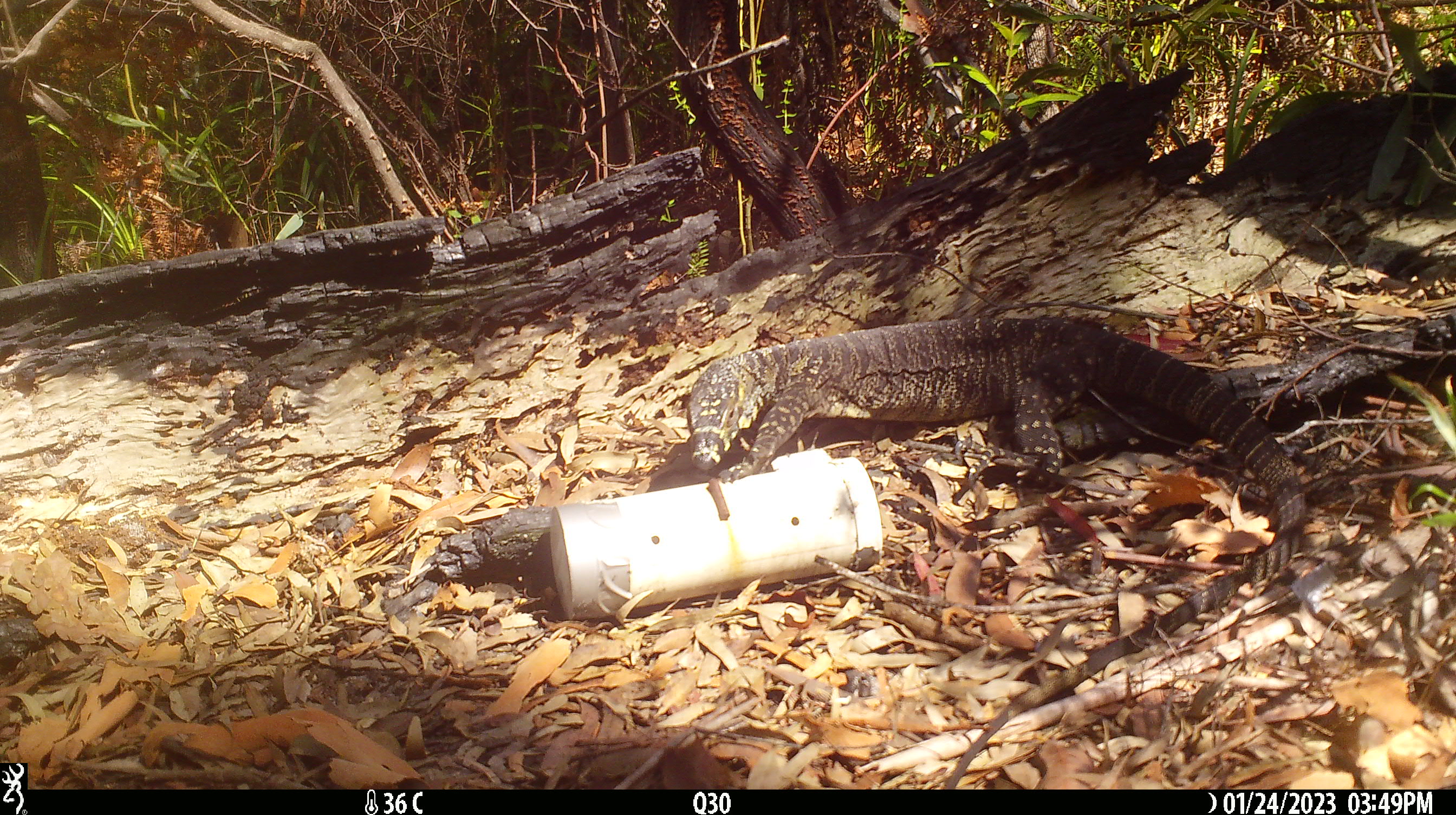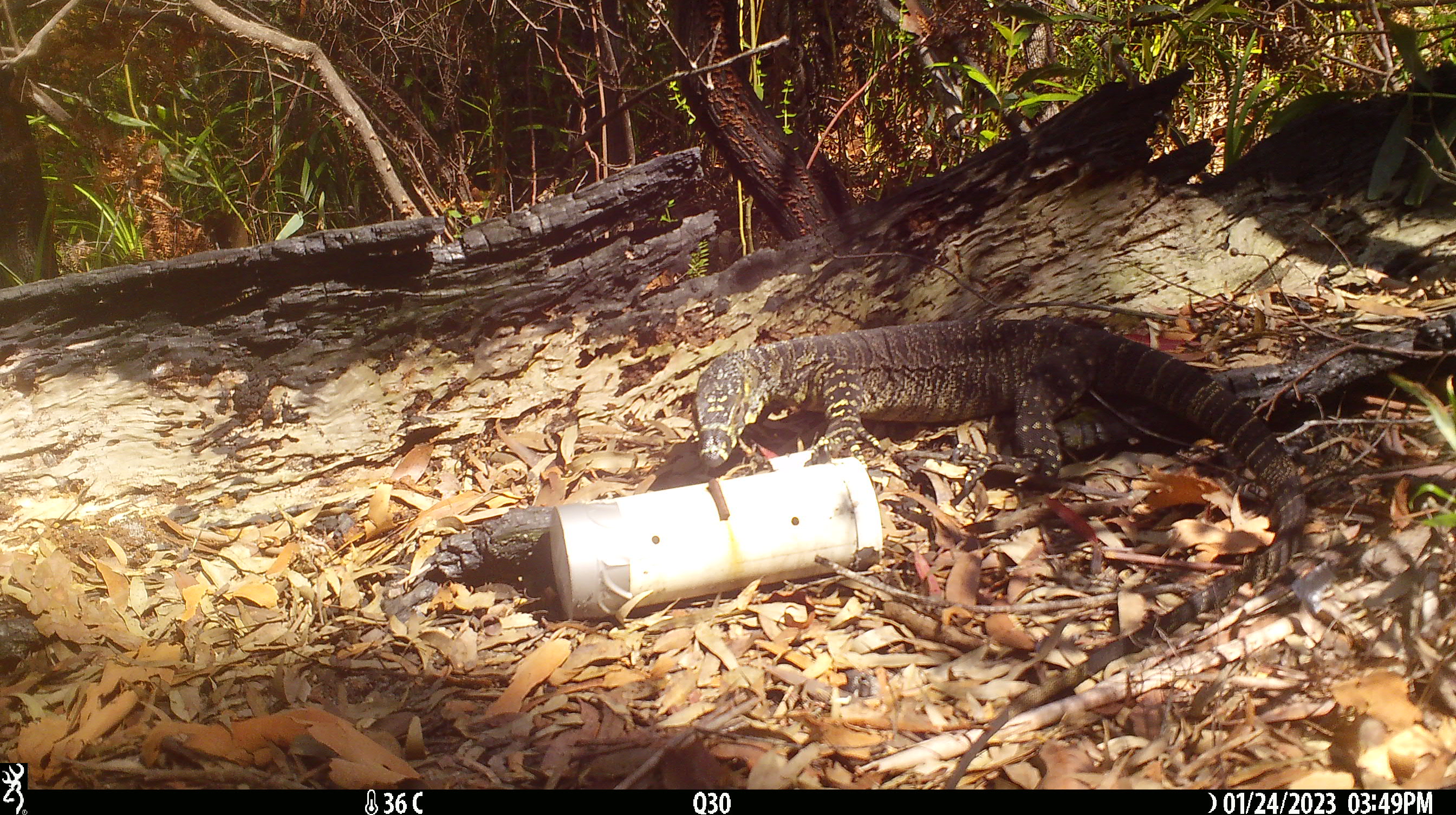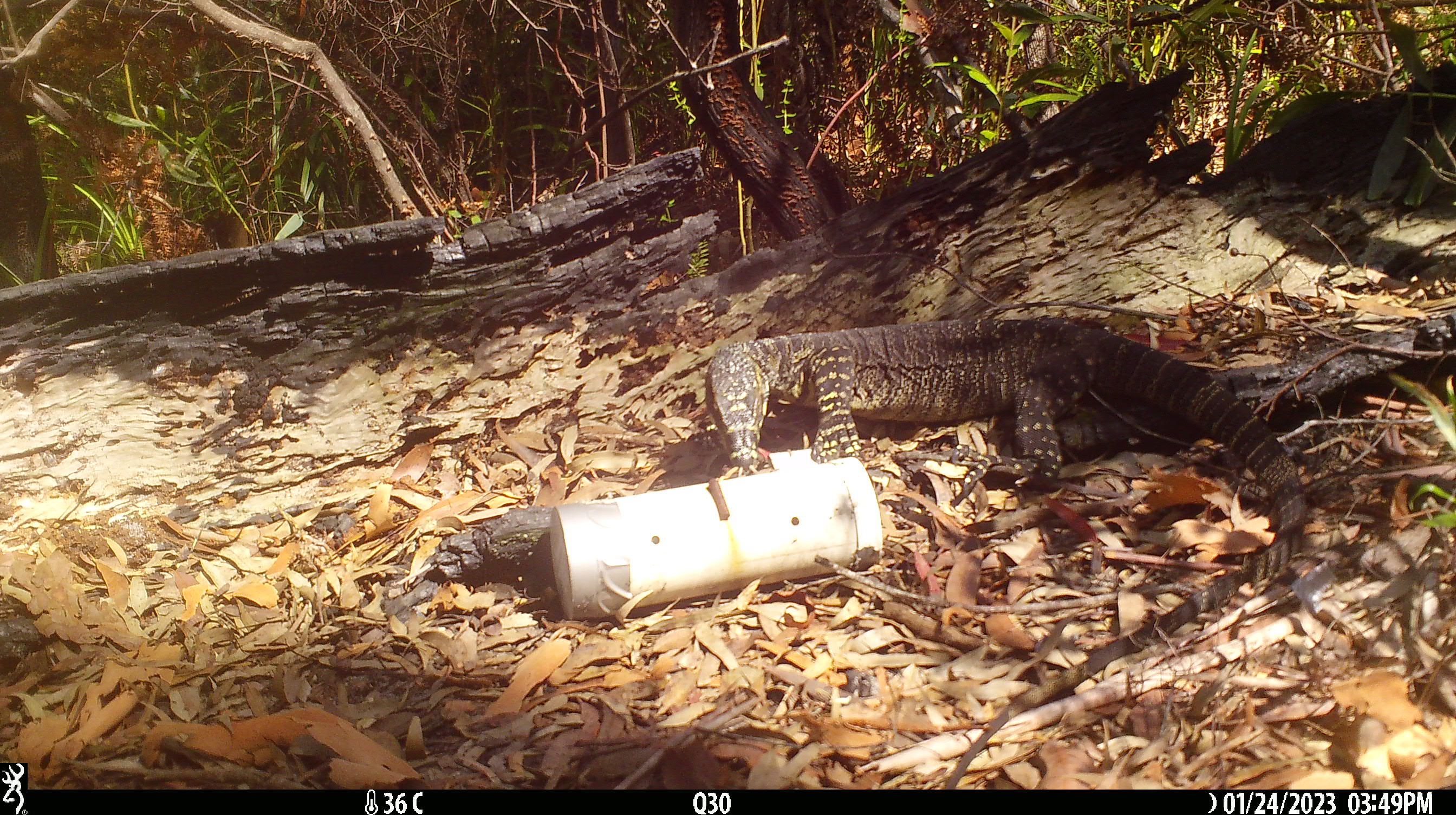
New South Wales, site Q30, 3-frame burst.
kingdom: Animalia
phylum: Chordata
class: Reptilia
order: Squamata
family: Varanidae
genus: Varanus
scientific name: Varanus varius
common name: lace monitor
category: goanna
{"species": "goanna (lace monitor) (Varanus varius)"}